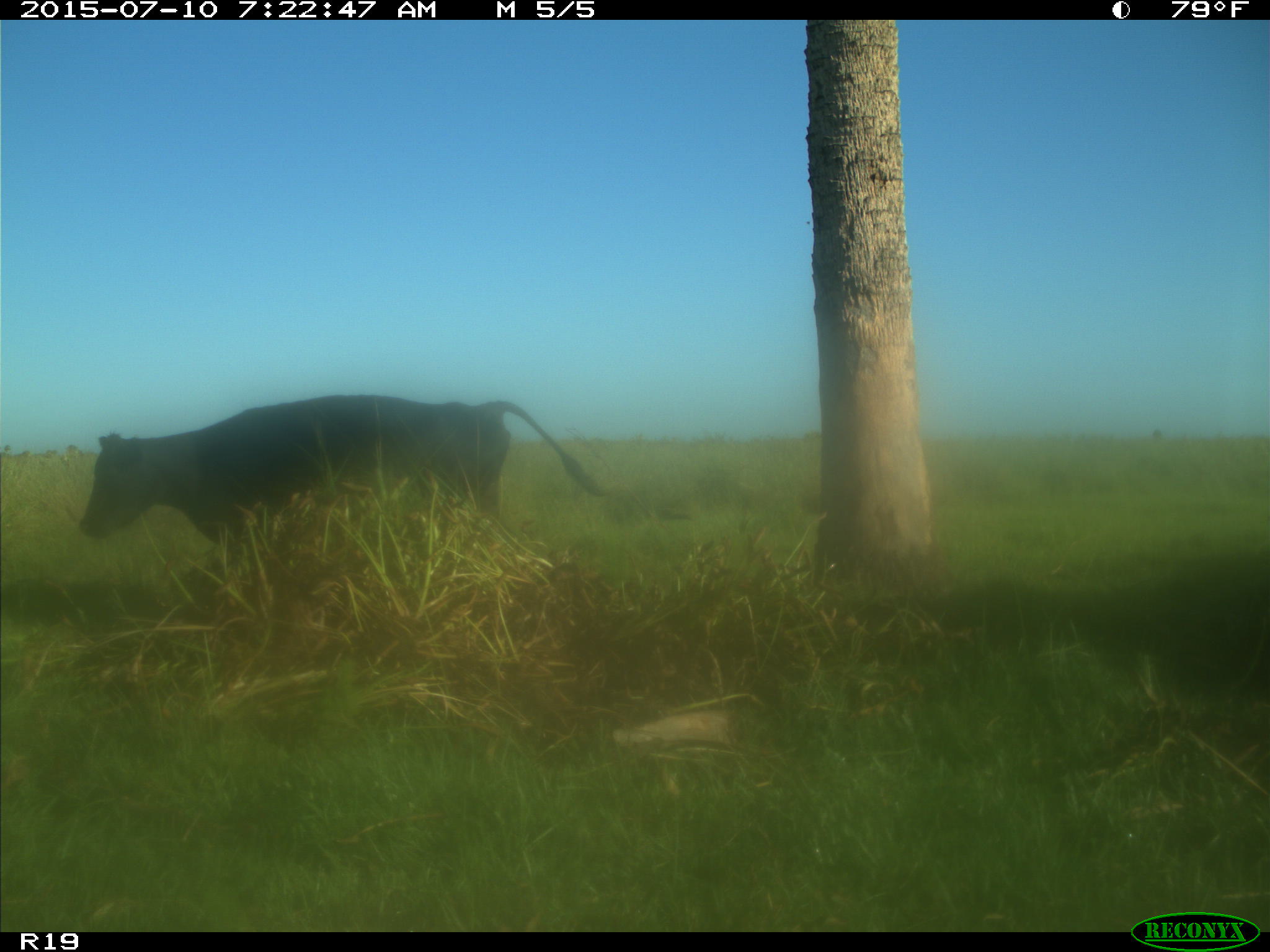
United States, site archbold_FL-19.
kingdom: Animalia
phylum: Chordata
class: Mammalia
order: Artiodactyla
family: Bovidae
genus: Bos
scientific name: Bos taurus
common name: domestic cow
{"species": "Bos taurus (domestic cow)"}